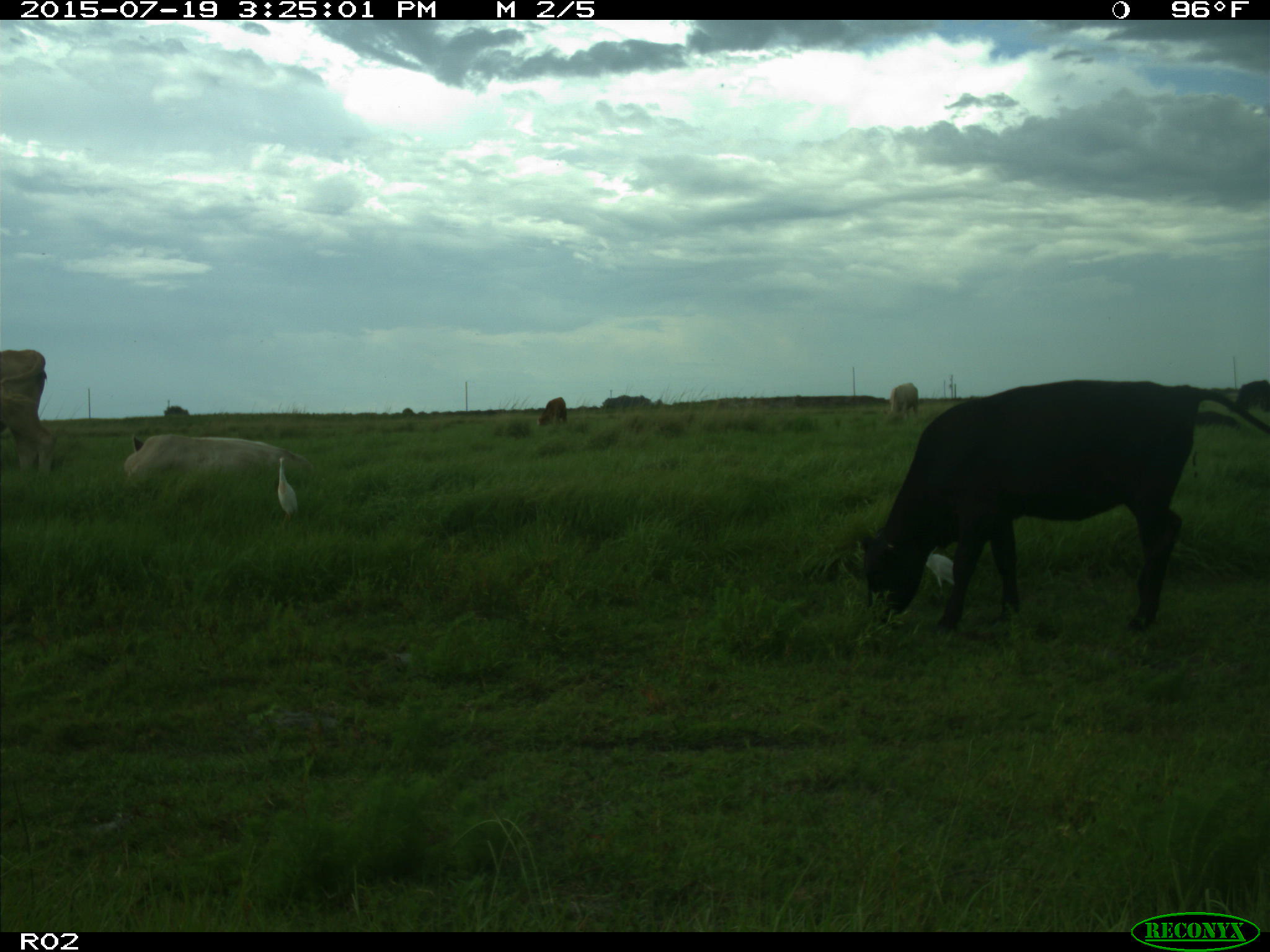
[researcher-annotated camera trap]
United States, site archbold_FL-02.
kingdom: Animalia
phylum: Chordata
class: Mammalia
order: Artiodactyla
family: Bovidae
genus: Bos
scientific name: Bos taurus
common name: domestic cow